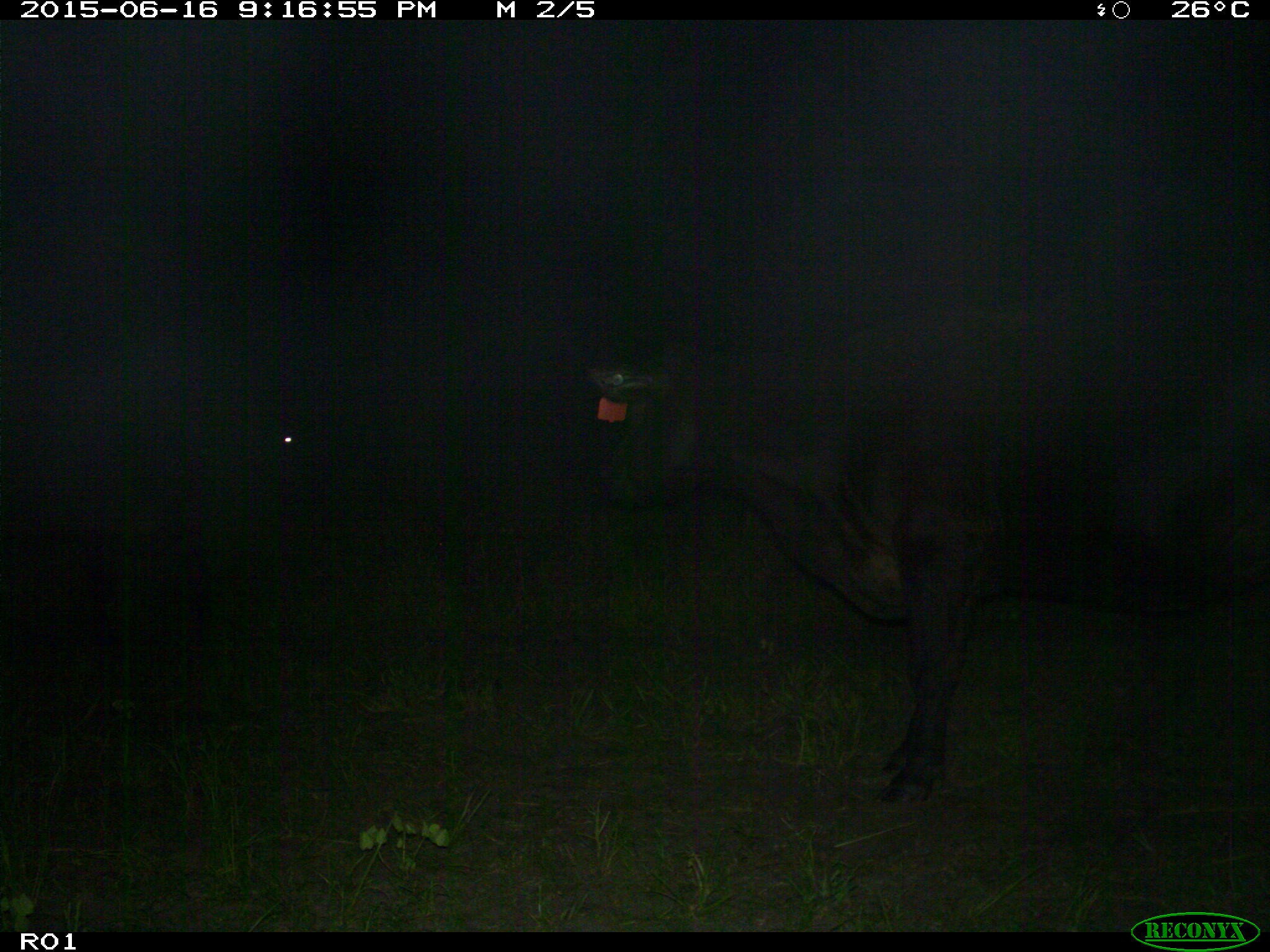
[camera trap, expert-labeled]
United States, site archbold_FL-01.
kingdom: Animalia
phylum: Chordata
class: Mammalia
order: Artiodactyla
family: Bovidae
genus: Bos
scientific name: Bos taurus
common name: domestic cow